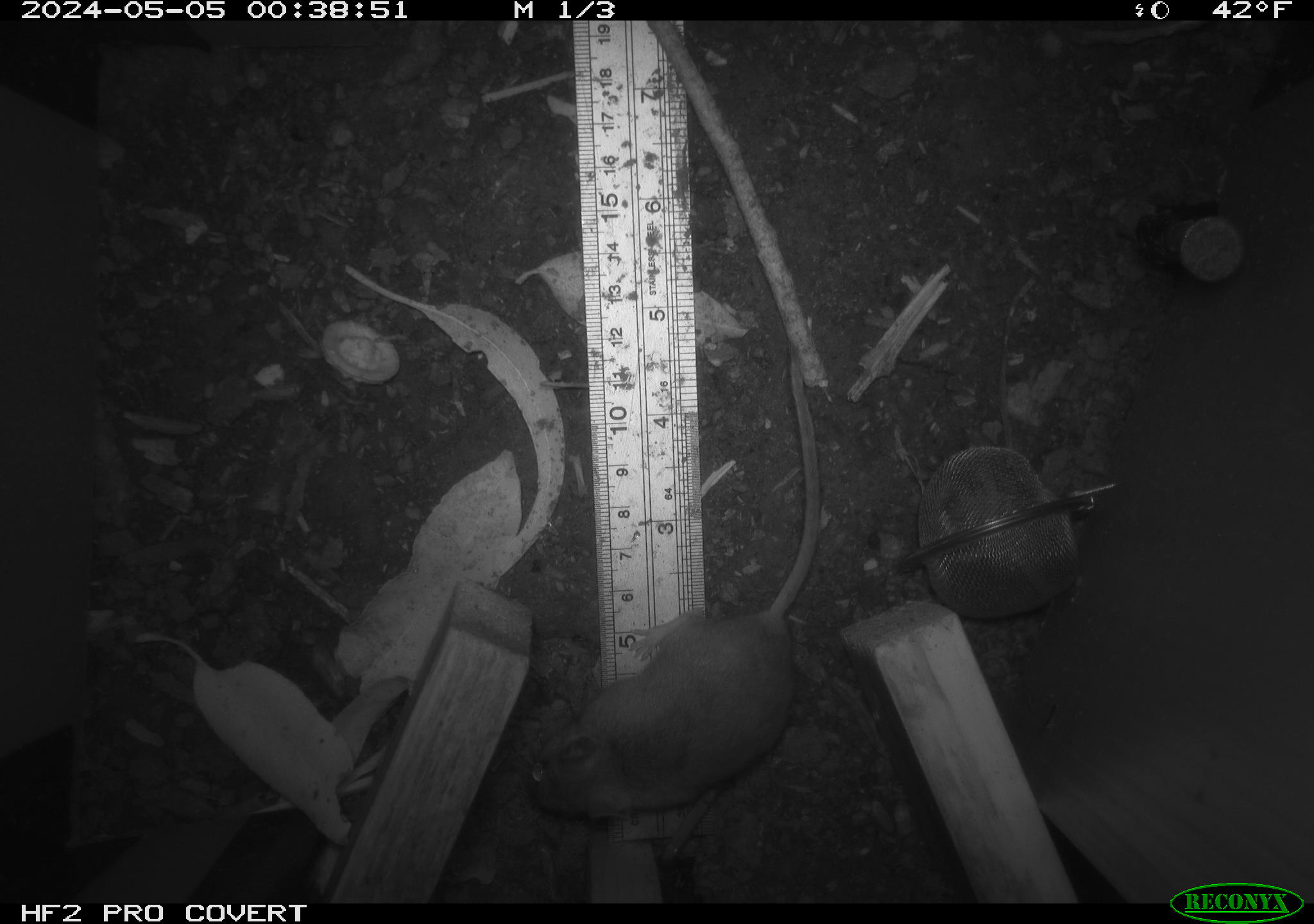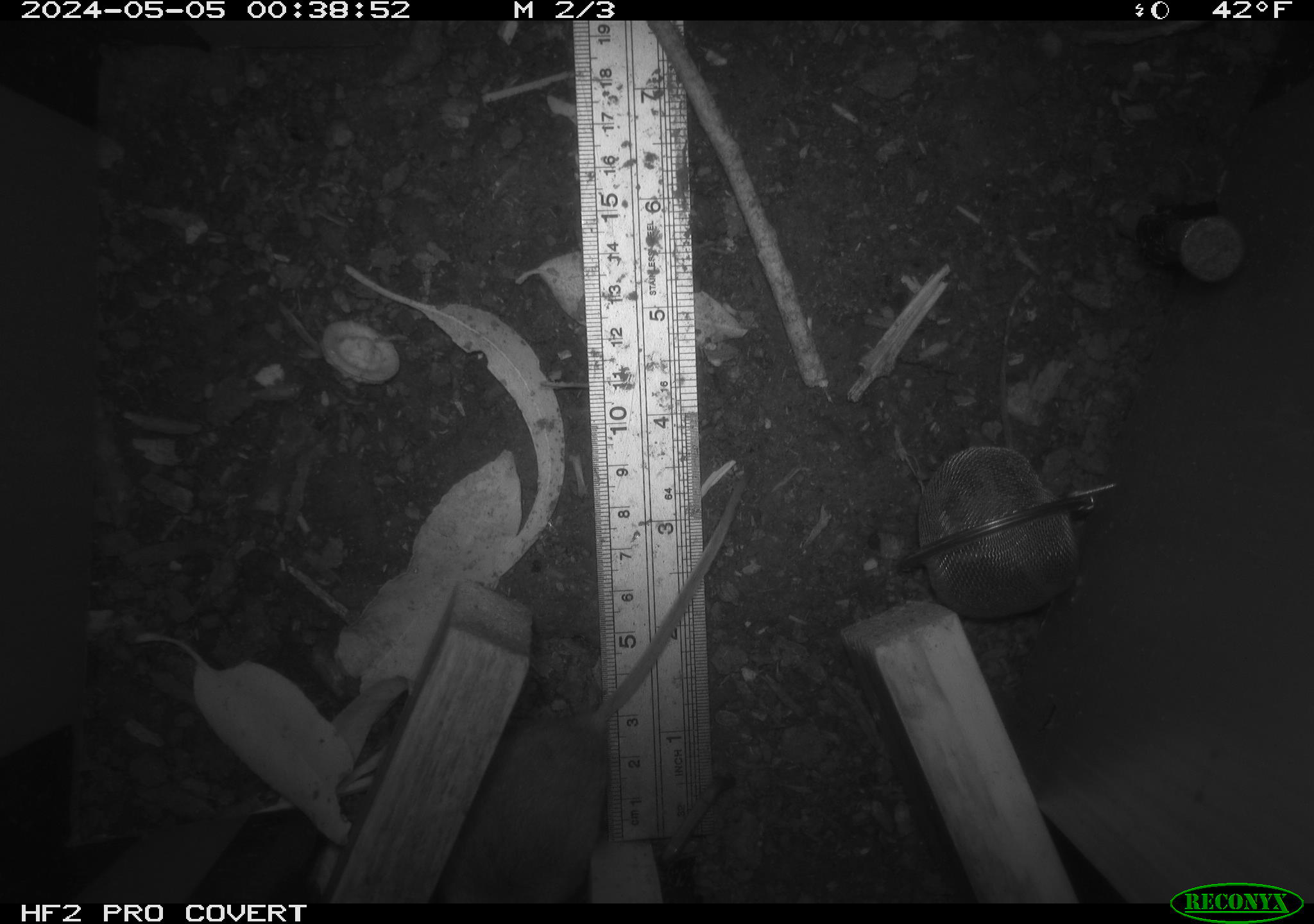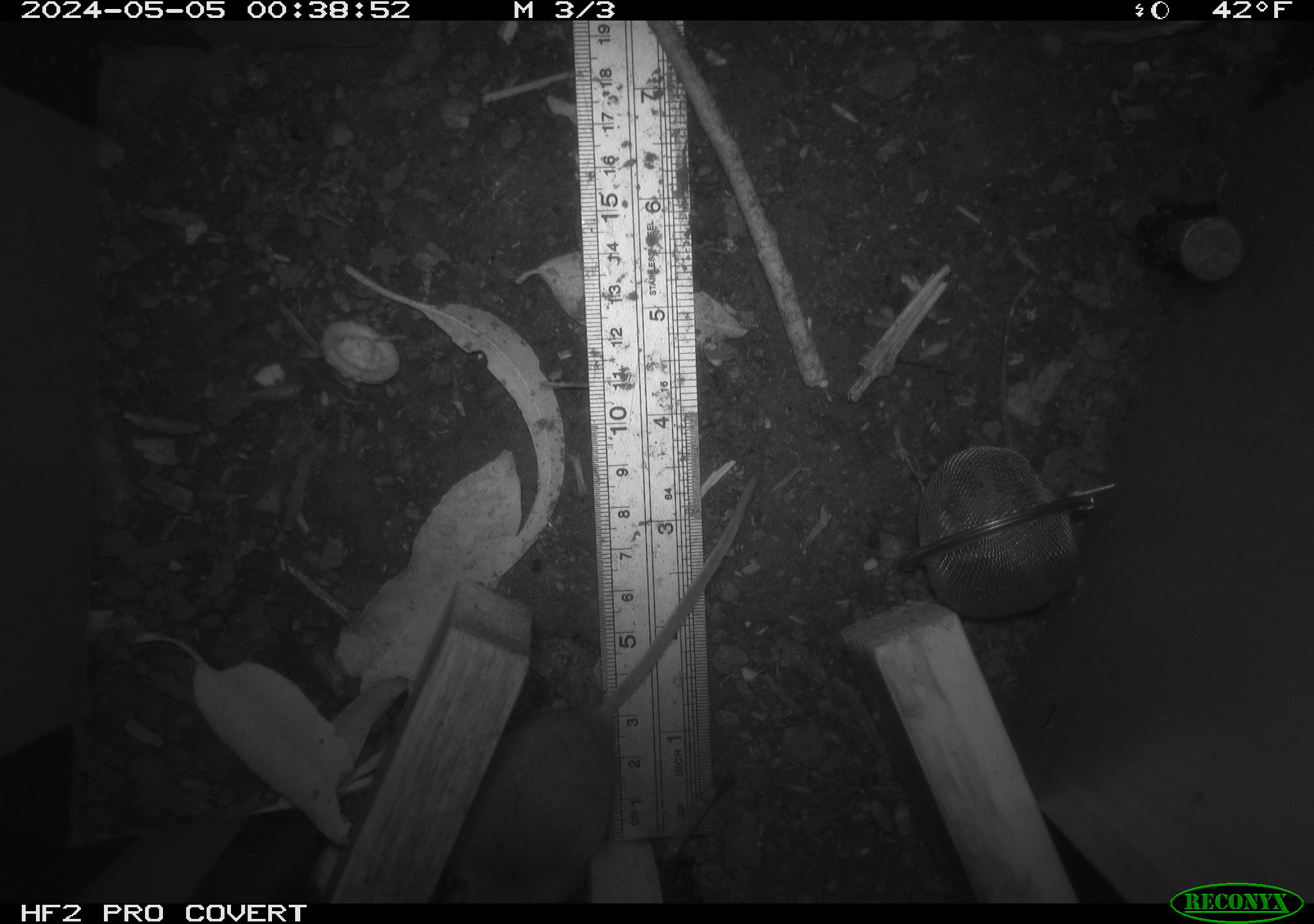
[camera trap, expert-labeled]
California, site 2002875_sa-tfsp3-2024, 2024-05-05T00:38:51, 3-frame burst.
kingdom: Animalia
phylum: Chordata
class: Mammalia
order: Rodentia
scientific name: Rodentia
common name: mouse species